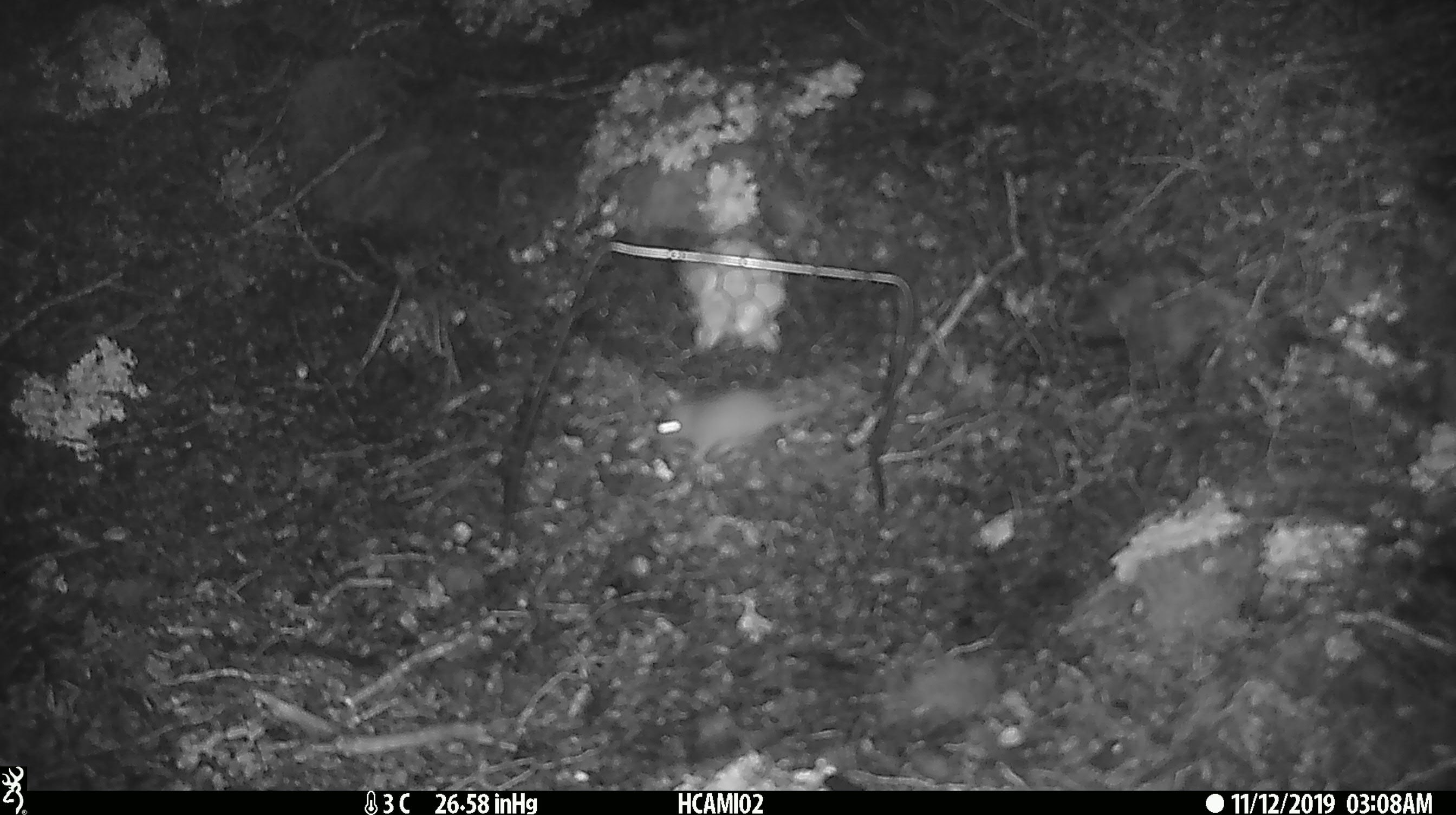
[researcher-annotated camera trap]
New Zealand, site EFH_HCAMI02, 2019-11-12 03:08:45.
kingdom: Animalia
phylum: Chordata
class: Mammalia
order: Rodentia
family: Muridae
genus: Mus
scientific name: Mus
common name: mouse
Mouse (Mus).